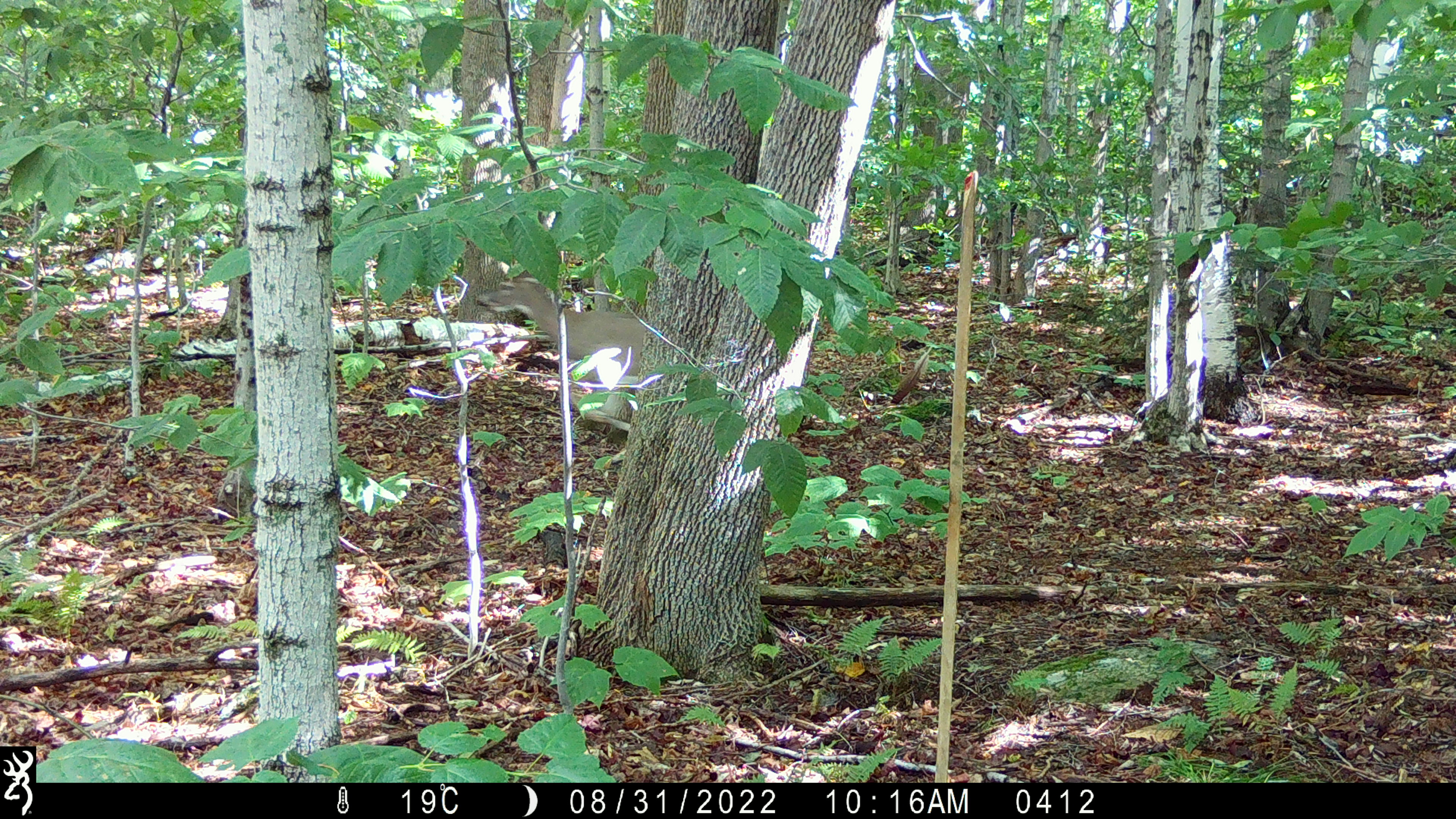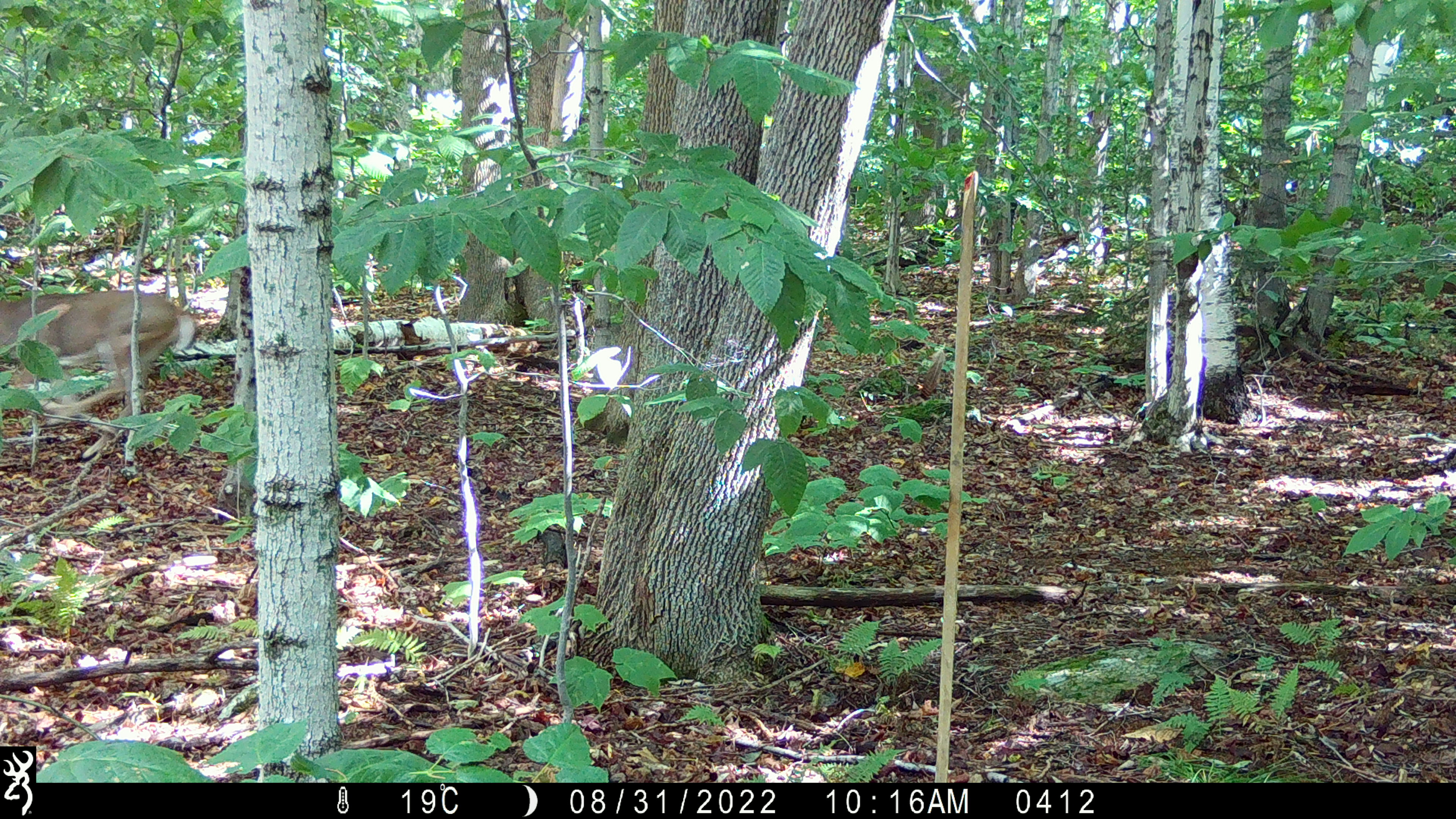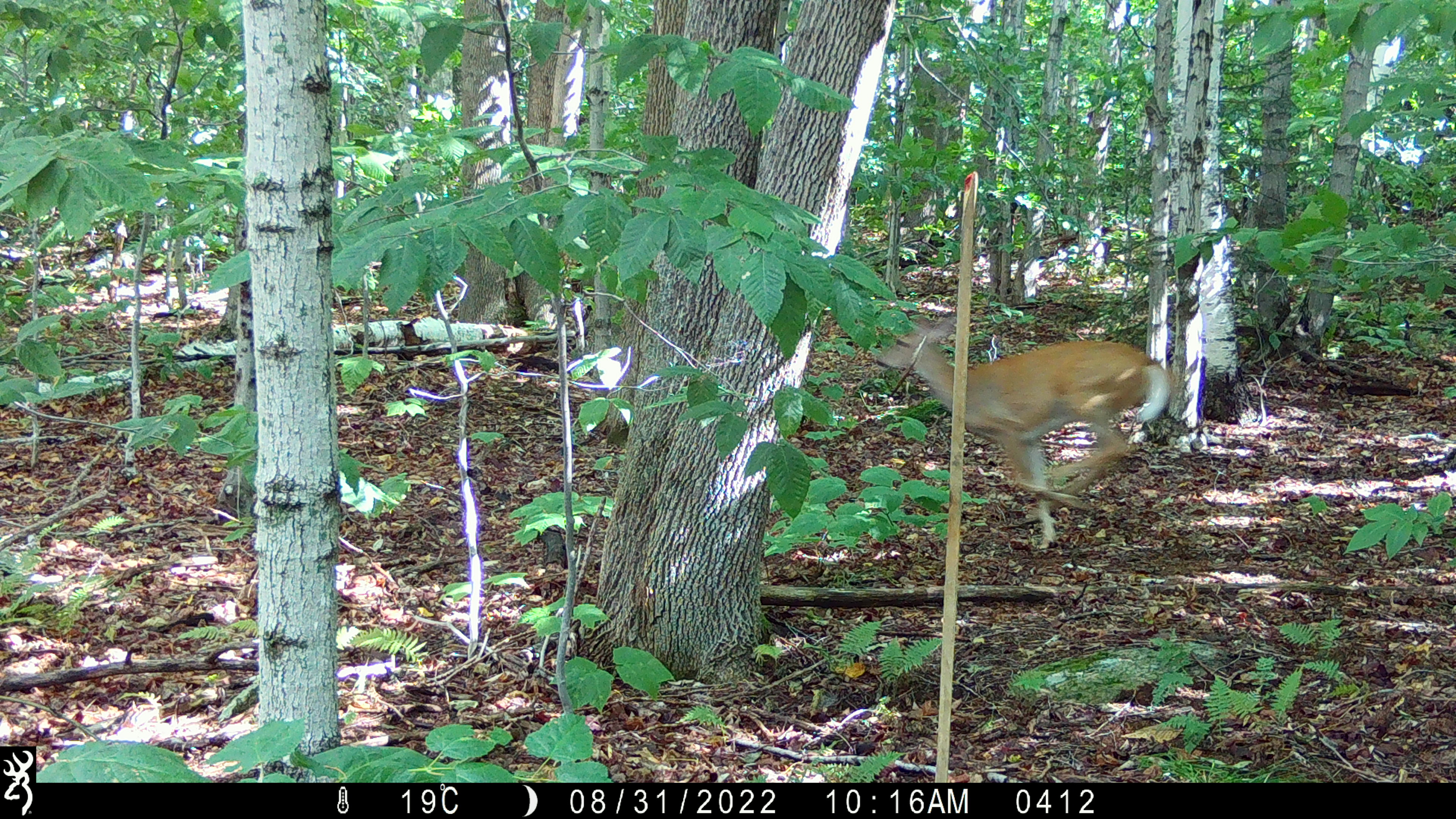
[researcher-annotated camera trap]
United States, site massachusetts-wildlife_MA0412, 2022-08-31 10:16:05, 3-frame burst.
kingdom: Animalia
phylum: Chordata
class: Mammalia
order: Artiodactyla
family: Cervidae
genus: Odocoileus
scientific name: Odocoileus virginianus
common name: white-tailed deer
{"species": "white-tailed deer (Odocoileus virginianus)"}